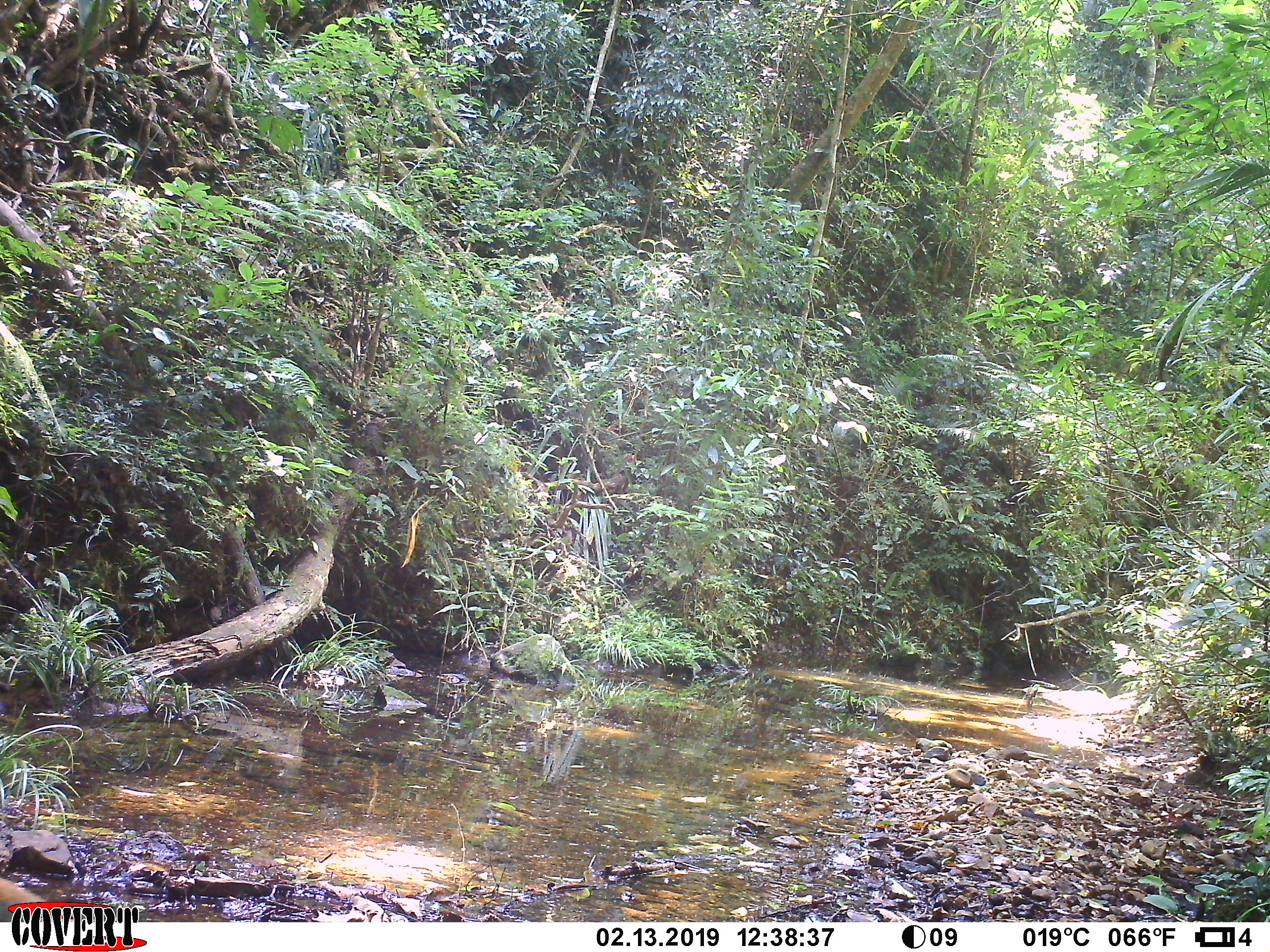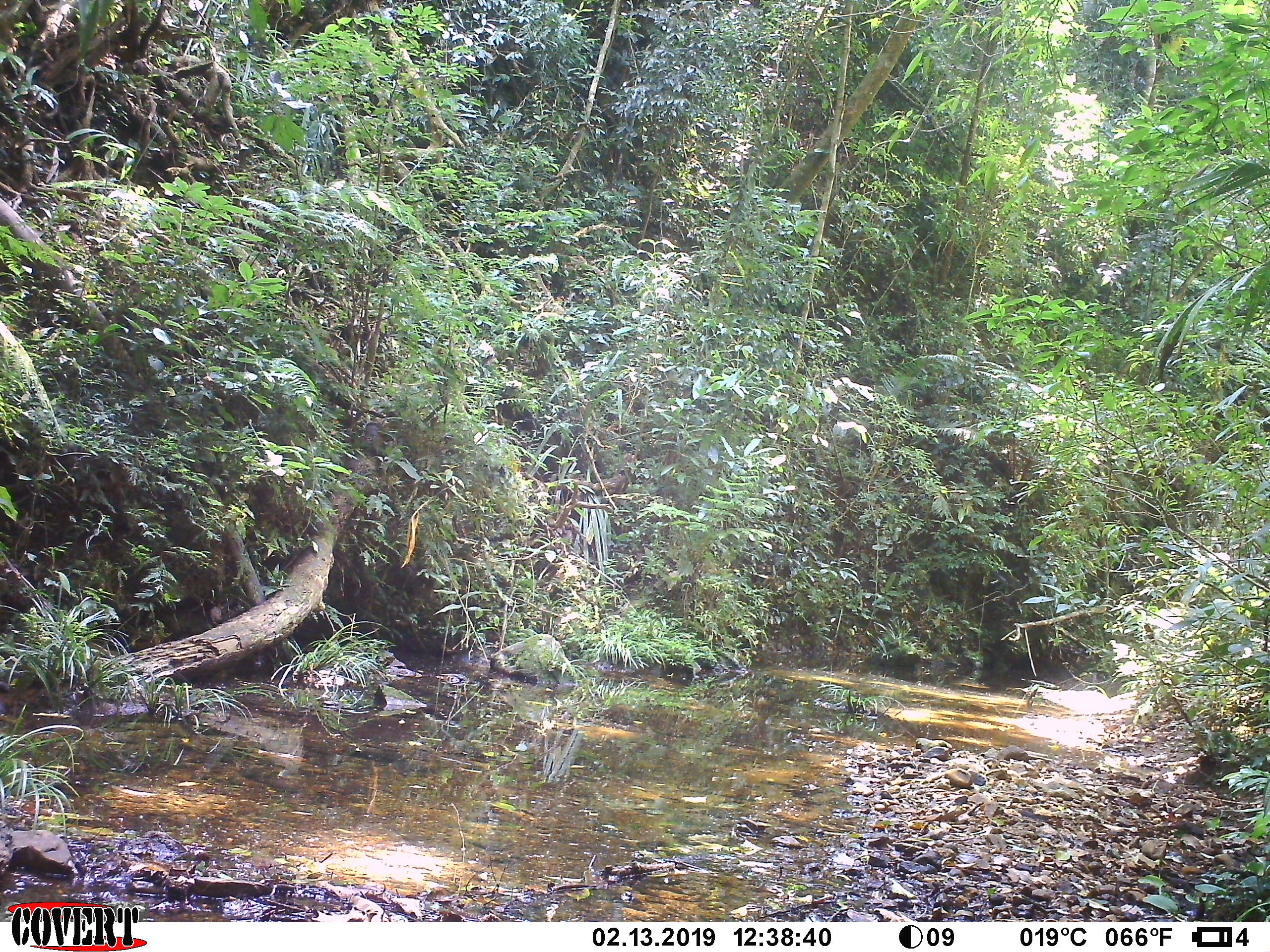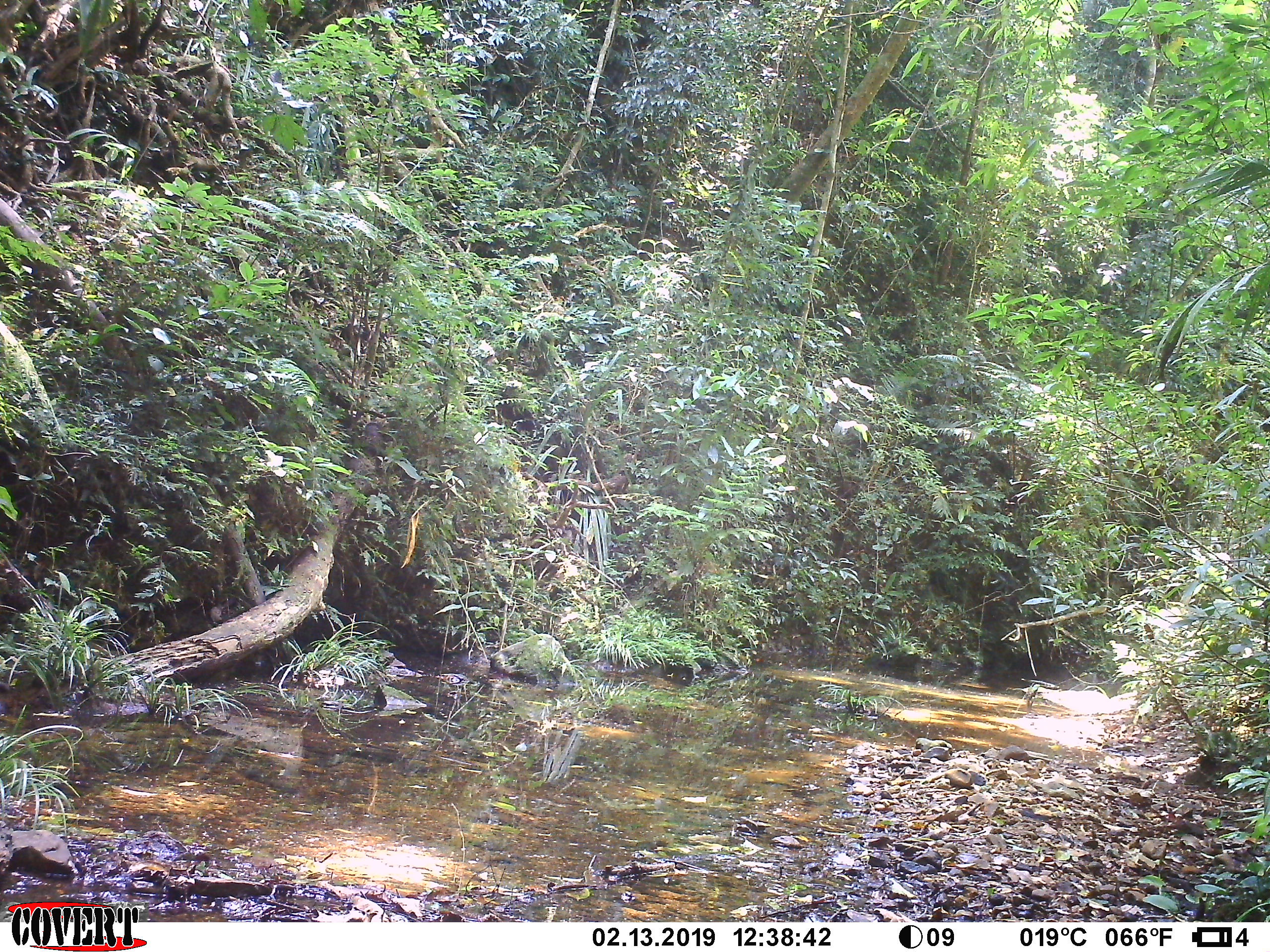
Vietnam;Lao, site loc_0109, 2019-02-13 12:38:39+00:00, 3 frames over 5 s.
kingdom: Animalia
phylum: Chordata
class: Mammalia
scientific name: Mammalia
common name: mammal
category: unidentified small mammal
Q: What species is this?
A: Unidentified small mammal (mammal) (Mammalia).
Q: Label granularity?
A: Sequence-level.